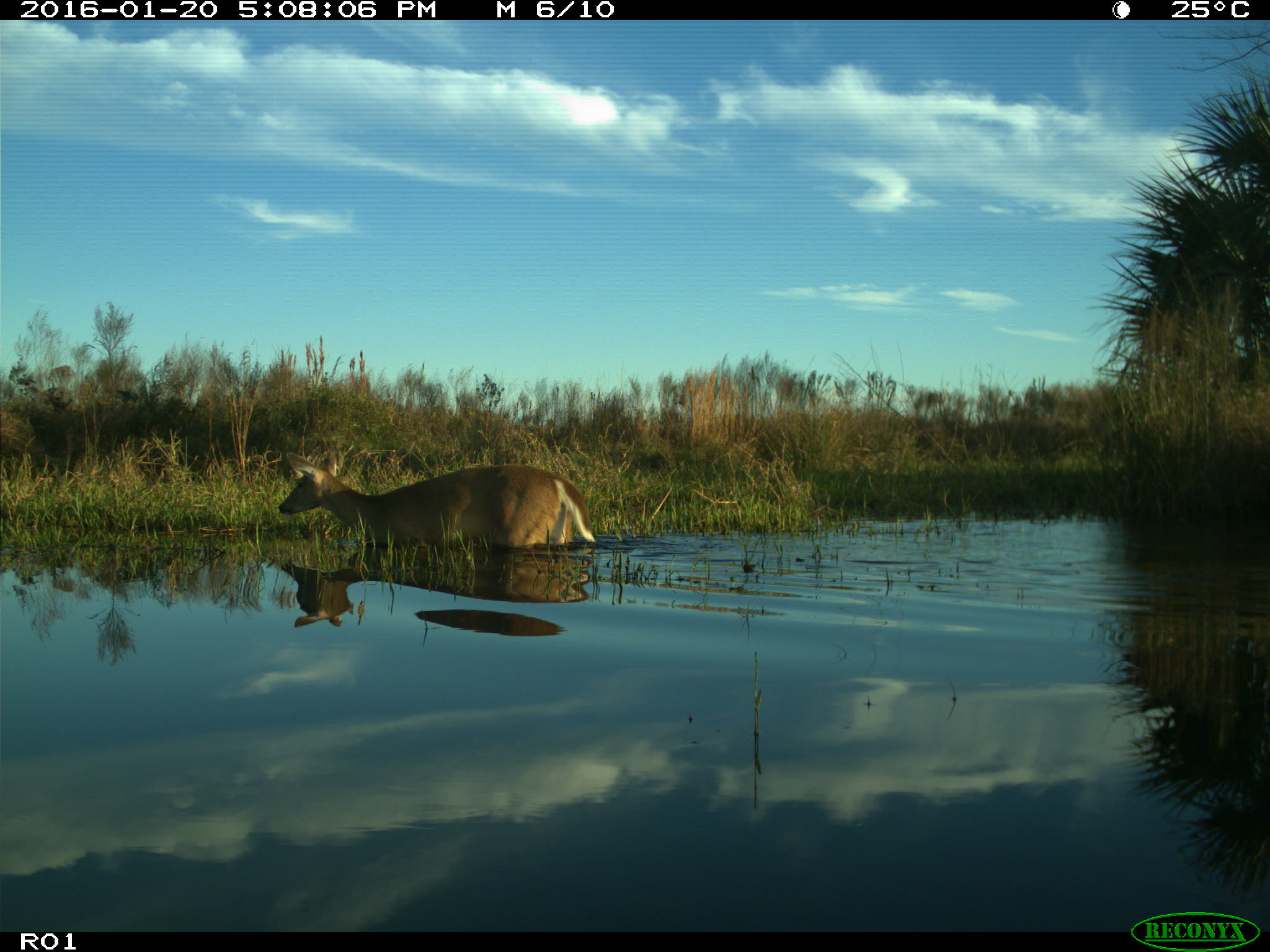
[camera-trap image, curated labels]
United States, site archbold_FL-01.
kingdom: Animalia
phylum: Chordata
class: Mammalia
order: Artiodactyla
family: Cervidae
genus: Odocoileus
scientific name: Odocoileus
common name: deer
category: unidentified deer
Unidentified deer (deer) (Odocoileus).